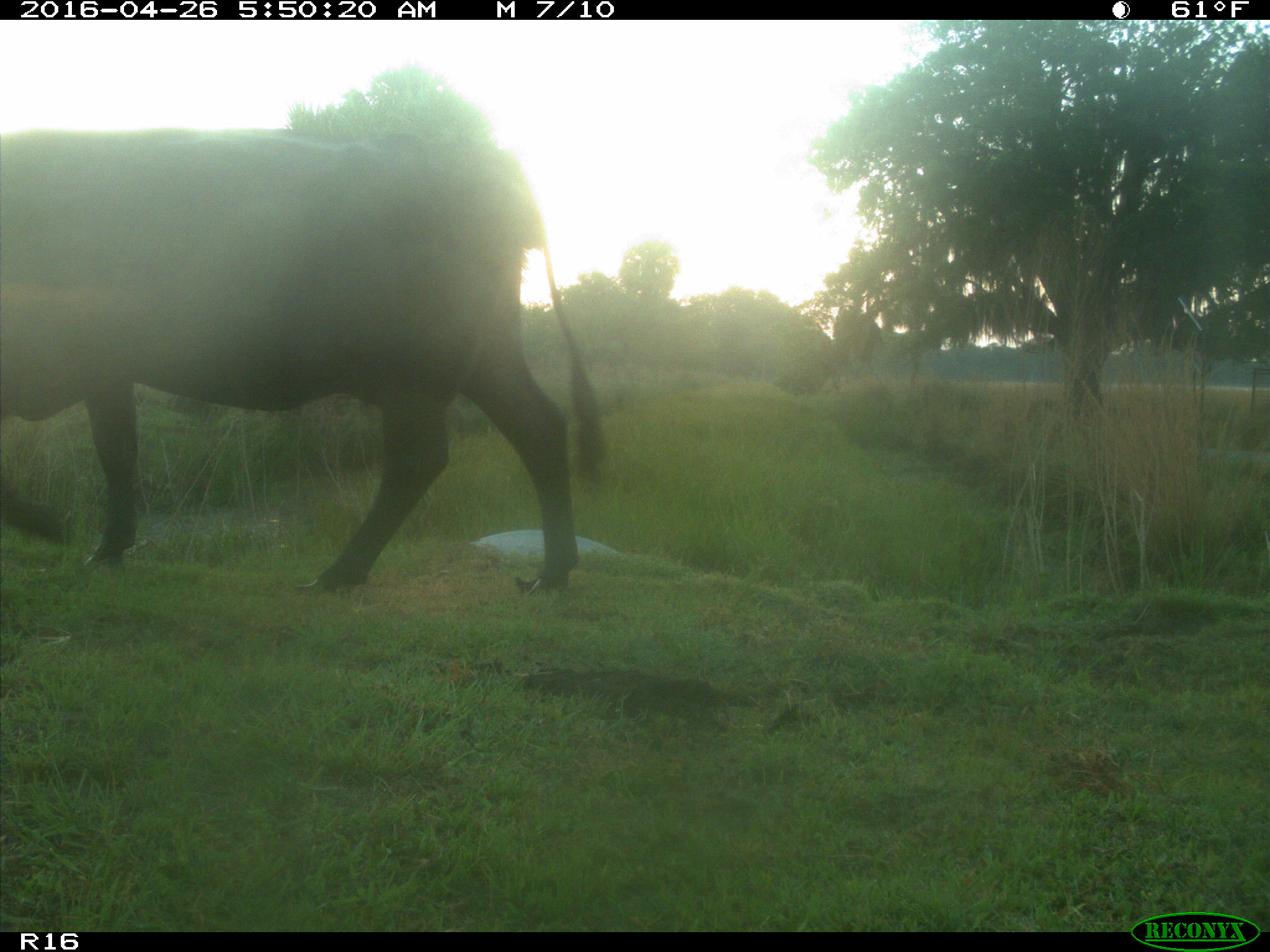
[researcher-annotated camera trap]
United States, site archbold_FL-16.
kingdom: Animalia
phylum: Chordata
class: Mammalia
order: Artiodactyla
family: Bovidae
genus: Bos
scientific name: Bos taurus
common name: domestic cow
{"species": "Bos taurus (domestic cow)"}